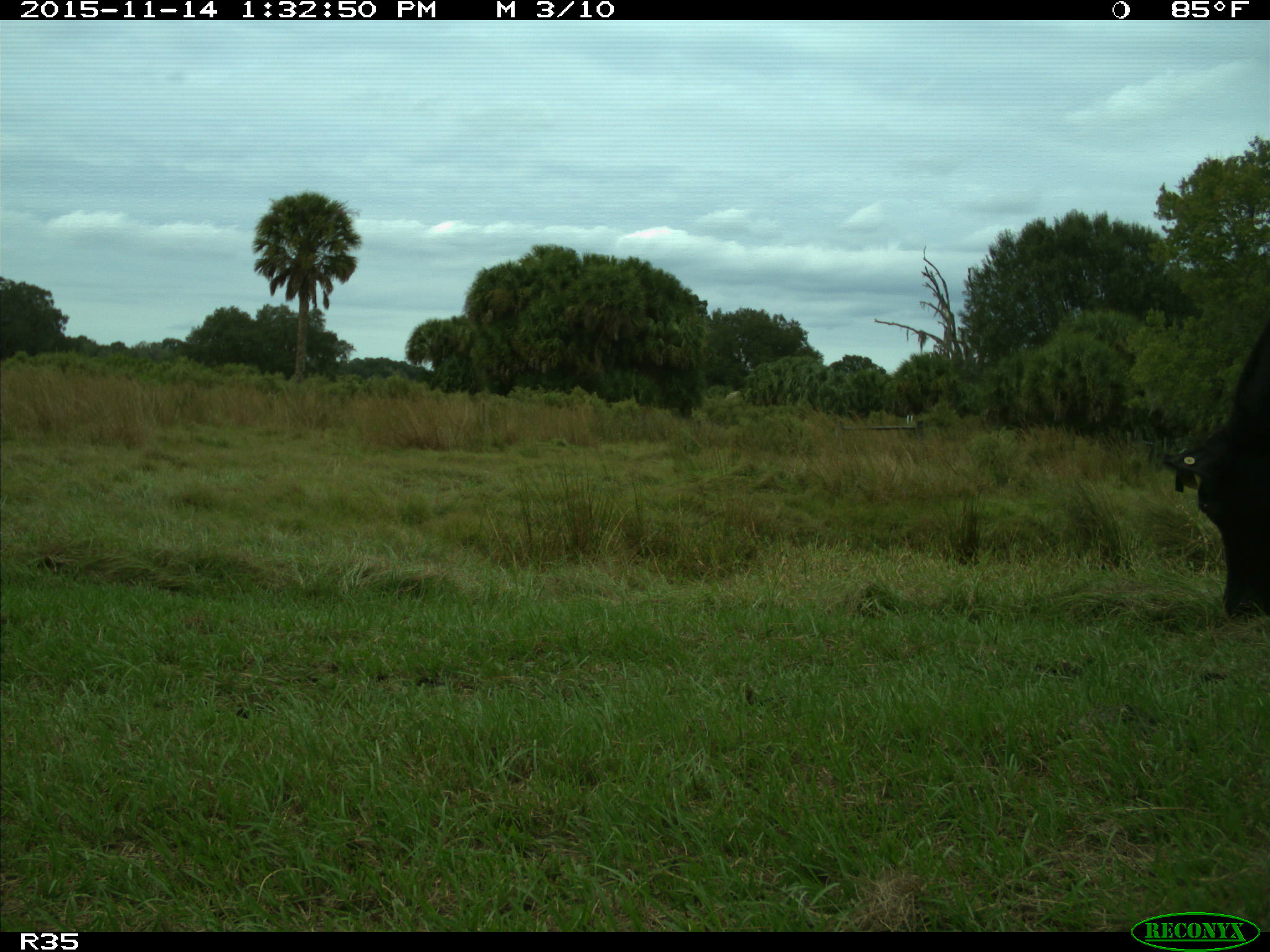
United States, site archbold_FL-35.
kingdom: Animalia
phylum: Chordata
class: Mammalia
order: Artiodactyla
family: Bovidae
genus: Bos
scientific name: Bos taurus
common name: domestic cow